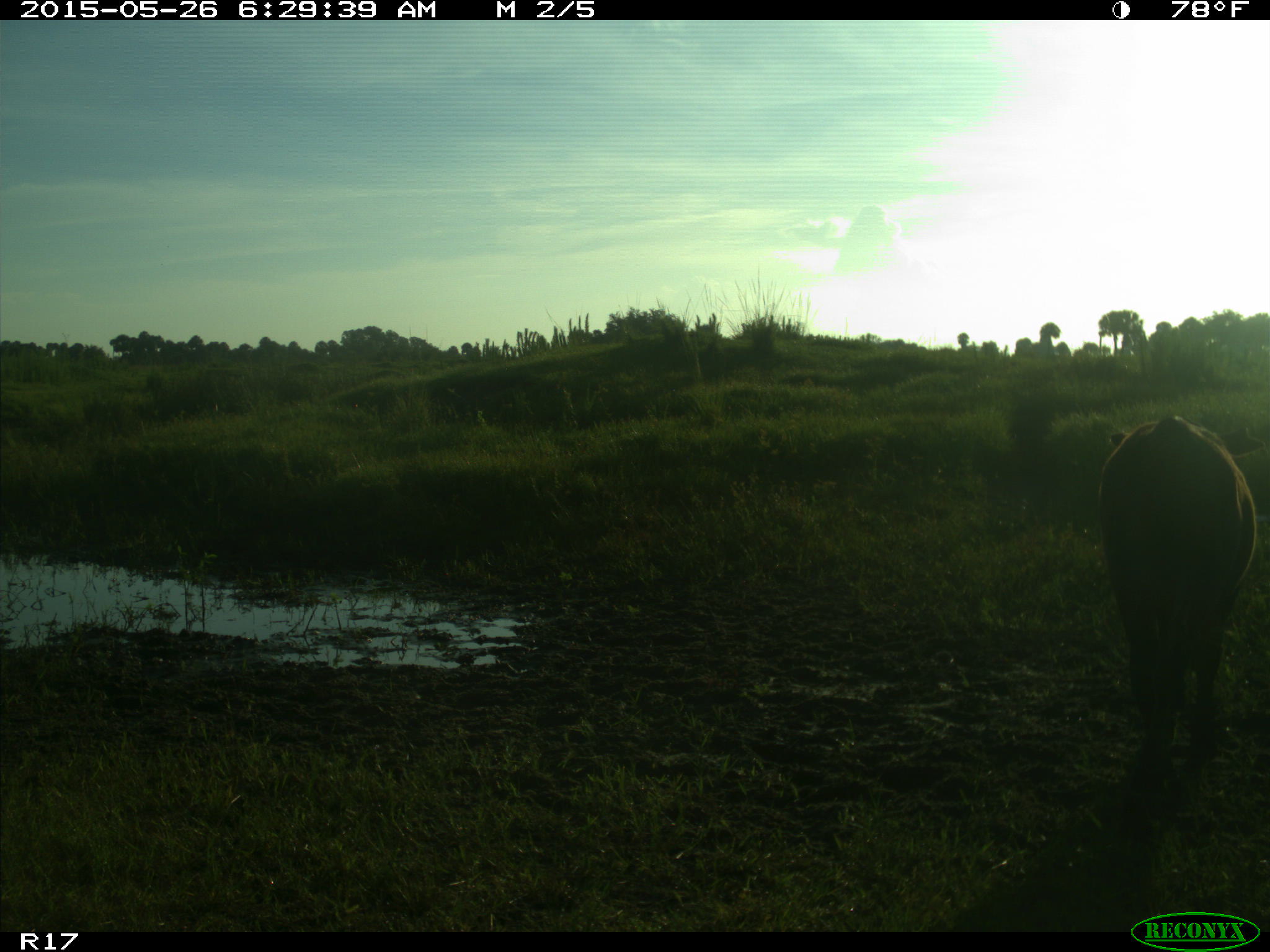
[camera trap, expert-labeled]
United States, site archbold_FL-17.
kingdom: Animalia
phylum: Chordata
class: Mammalia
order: Artiodactyla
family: Bovidae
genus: Bos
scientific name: Bos taurus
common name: domestic cow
Bos taurus (domestic cow).